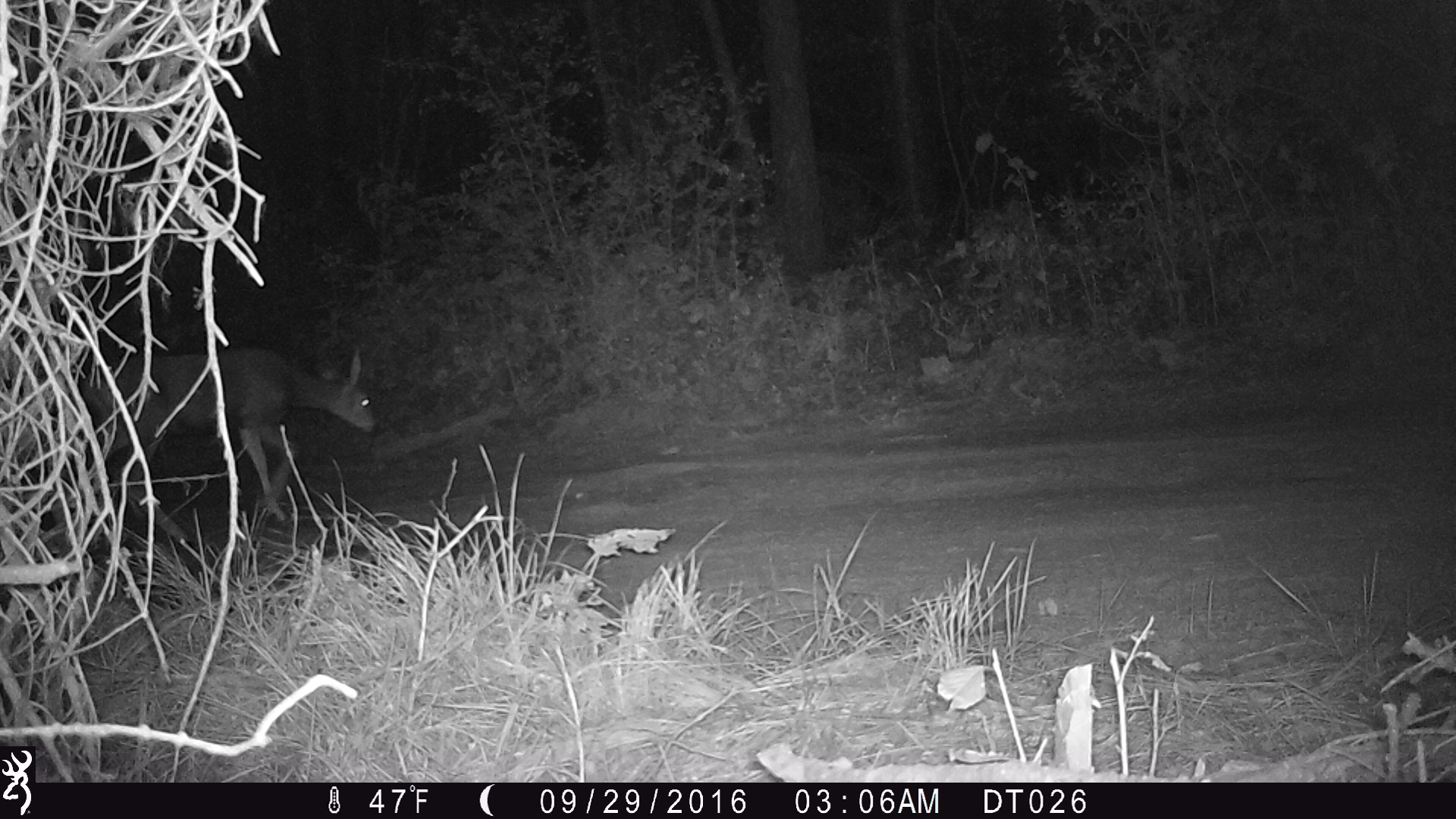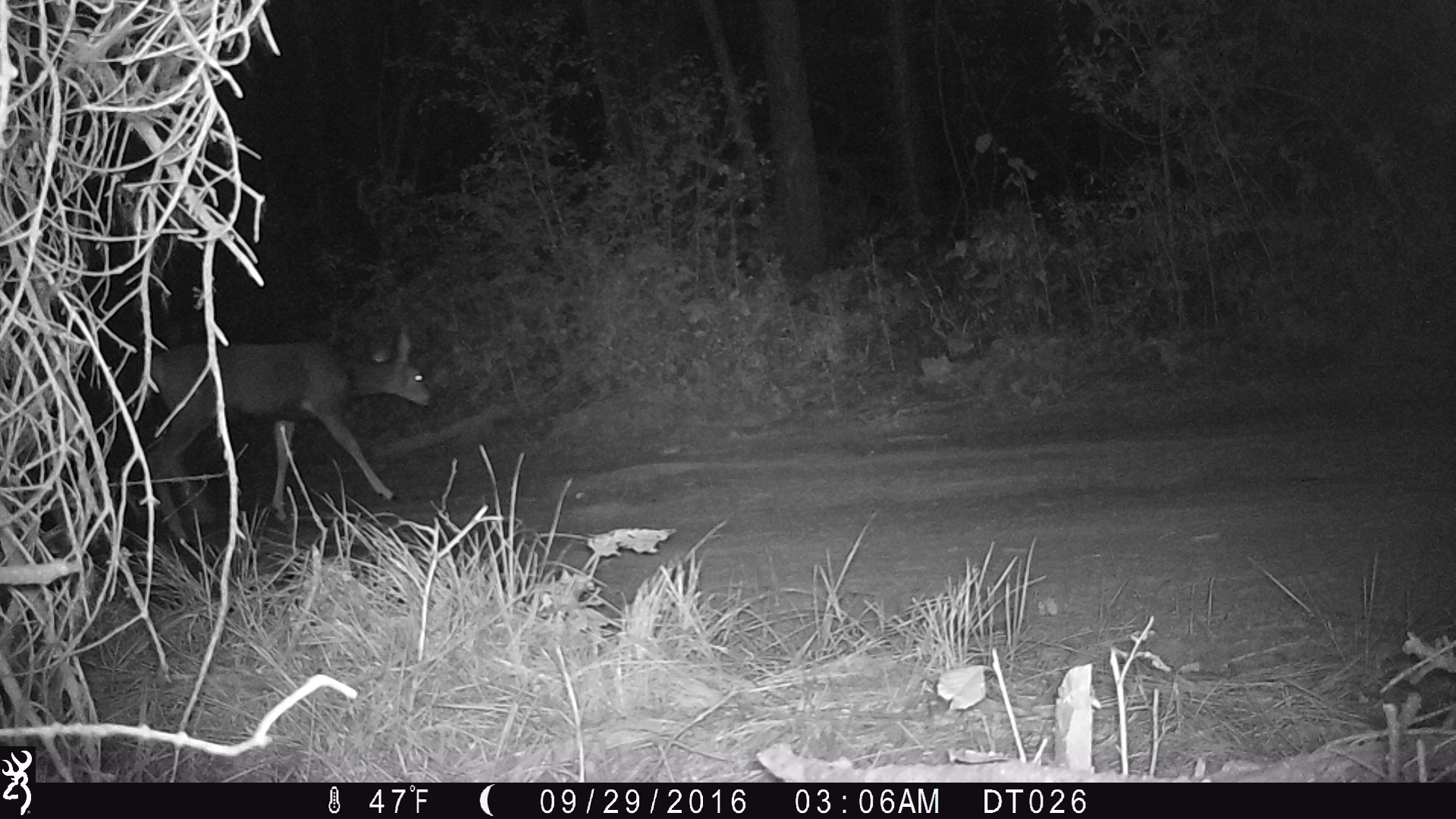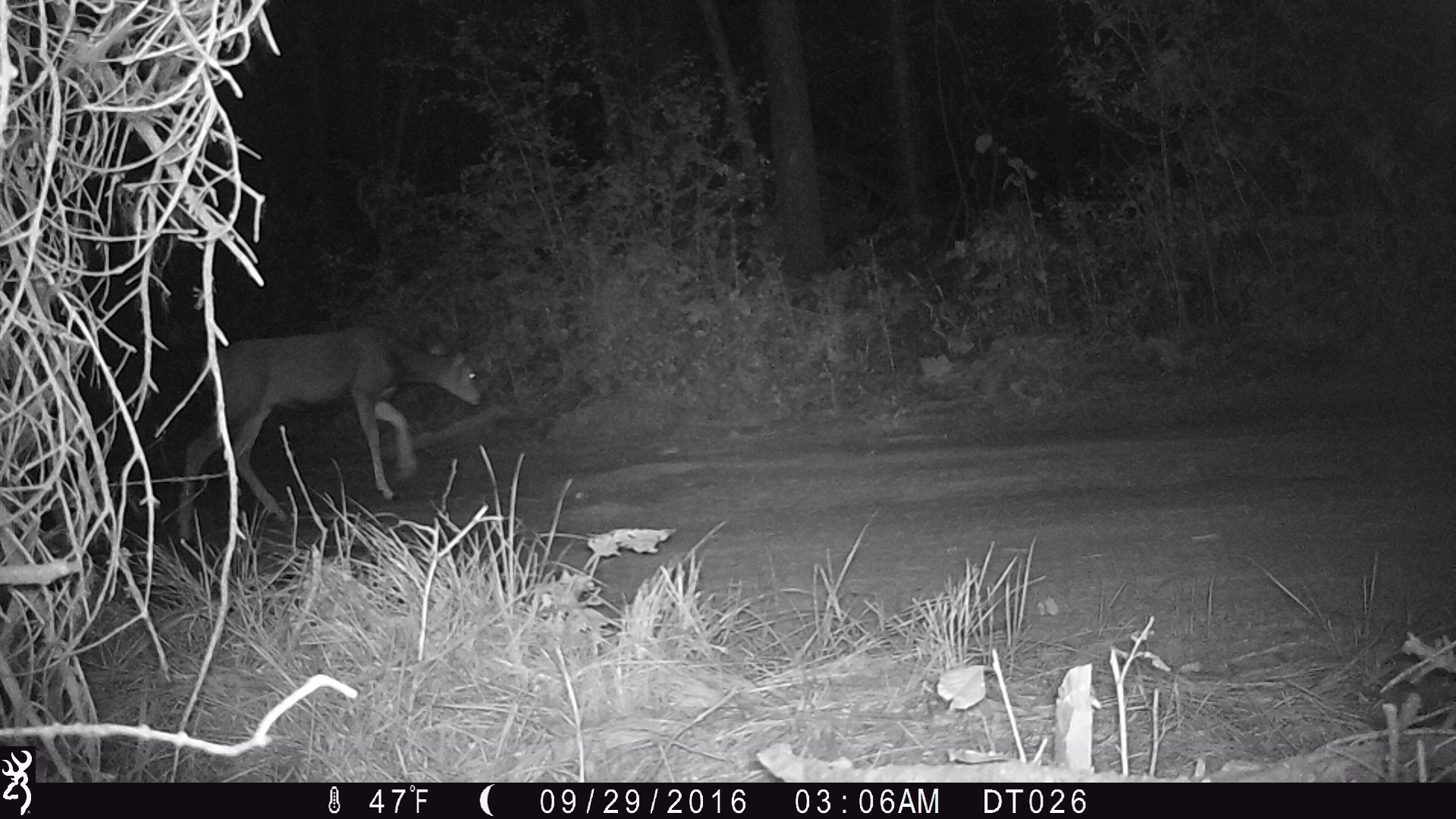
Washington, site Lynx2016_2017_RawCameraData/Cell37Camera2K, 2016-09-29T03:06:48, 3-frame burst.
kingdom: Animalia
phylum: Chordata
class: Mammalia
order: Artiodactyla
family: Cervidae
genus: Odocoileus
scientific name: Odocoileus hemionus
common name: mule deer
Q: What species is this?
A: Odocoileus hemionus (mule deer).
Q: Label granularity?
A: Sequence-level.